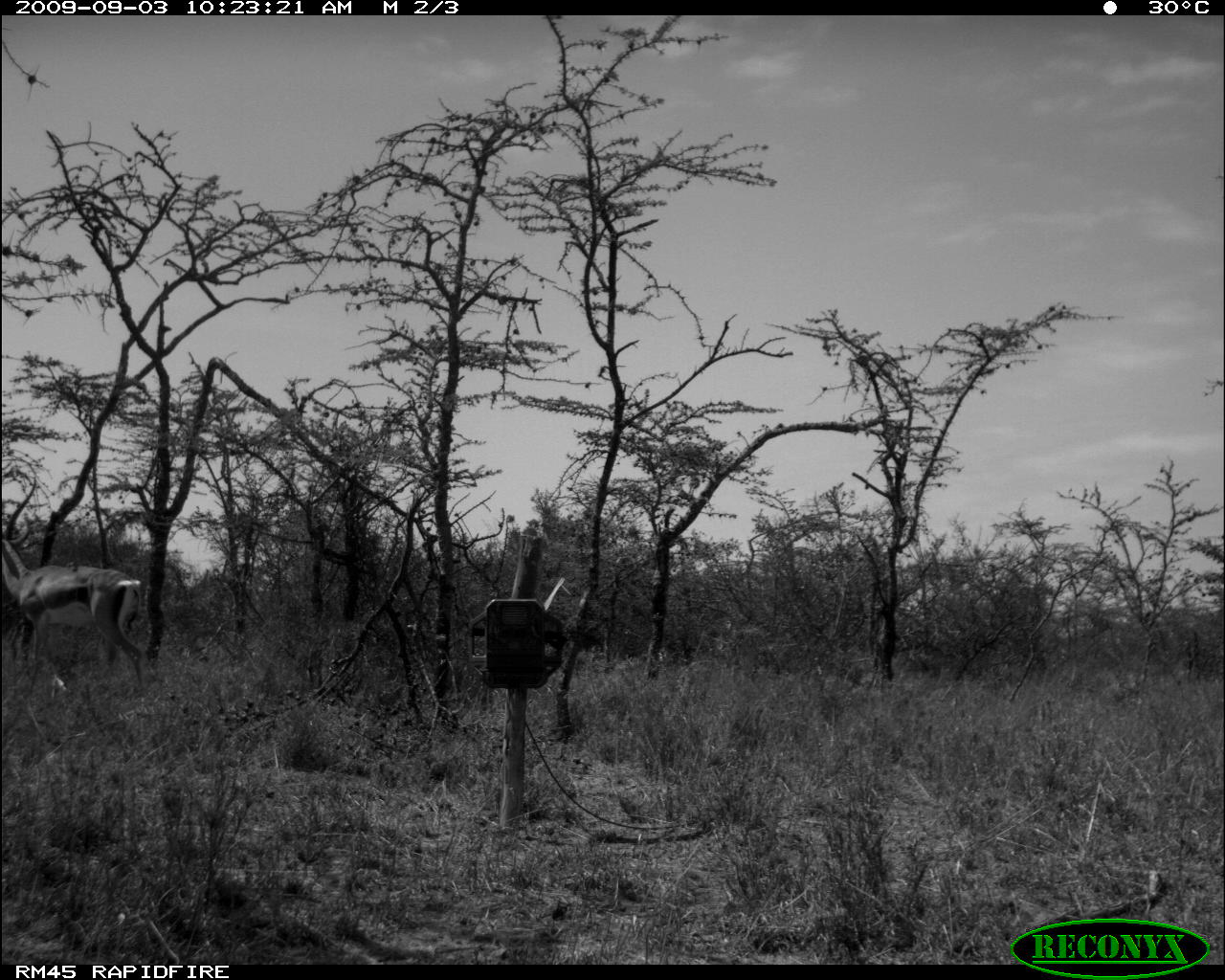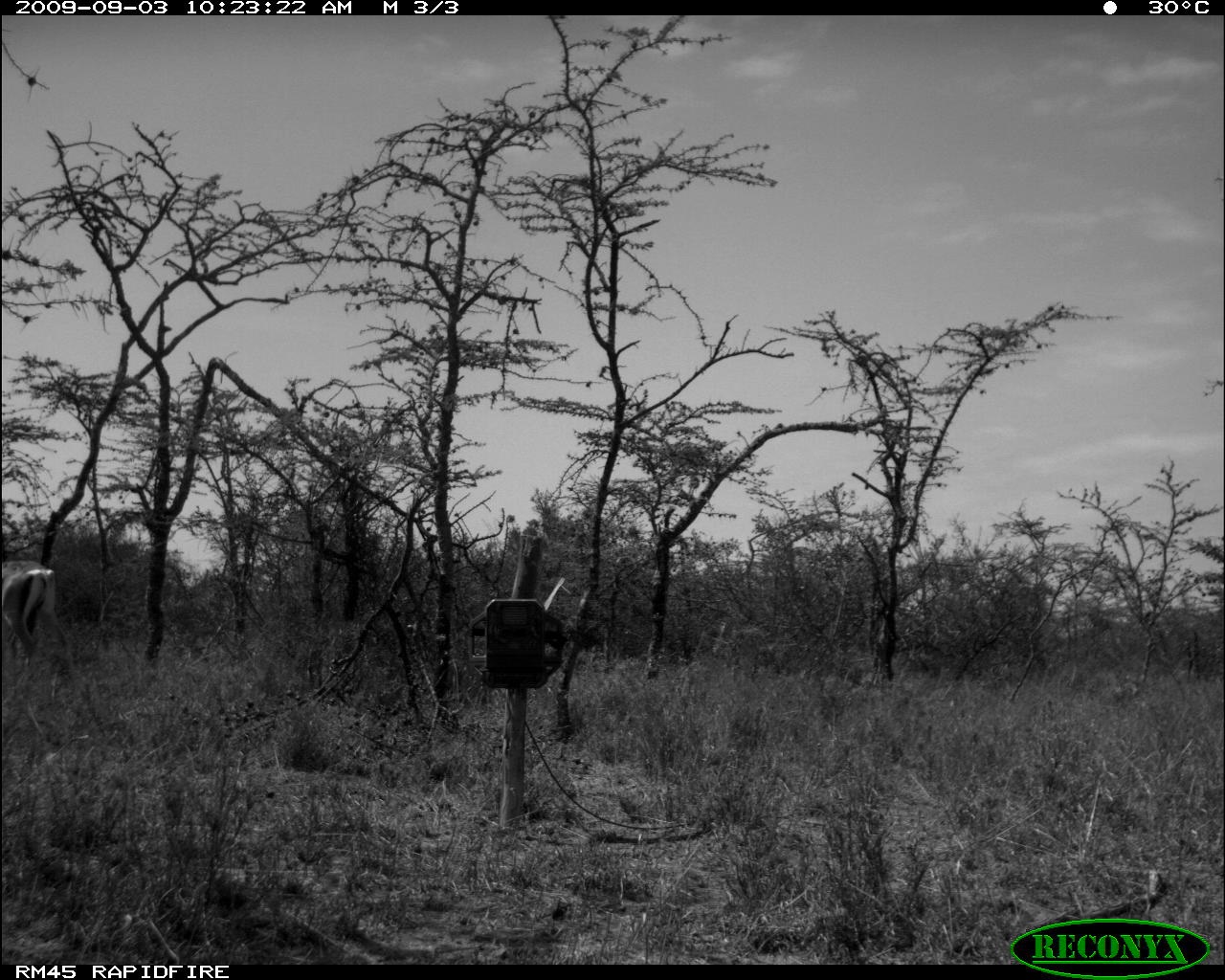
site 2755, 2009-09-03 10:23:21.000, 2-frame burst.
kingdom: Animalia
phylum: Chordata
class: Mammalia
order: Artiodactyla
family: Bovidae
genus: Nanger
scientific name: Nanger granti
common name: grant's gazelle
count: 1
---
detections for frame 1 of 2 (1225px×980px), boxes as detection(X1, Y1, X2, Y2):
nanger granti: detection(0, 511, 148, 690)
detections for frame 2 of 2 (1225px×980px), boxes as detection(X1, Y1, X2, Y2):
nanger granti: detection(0, 557, 78, 684)